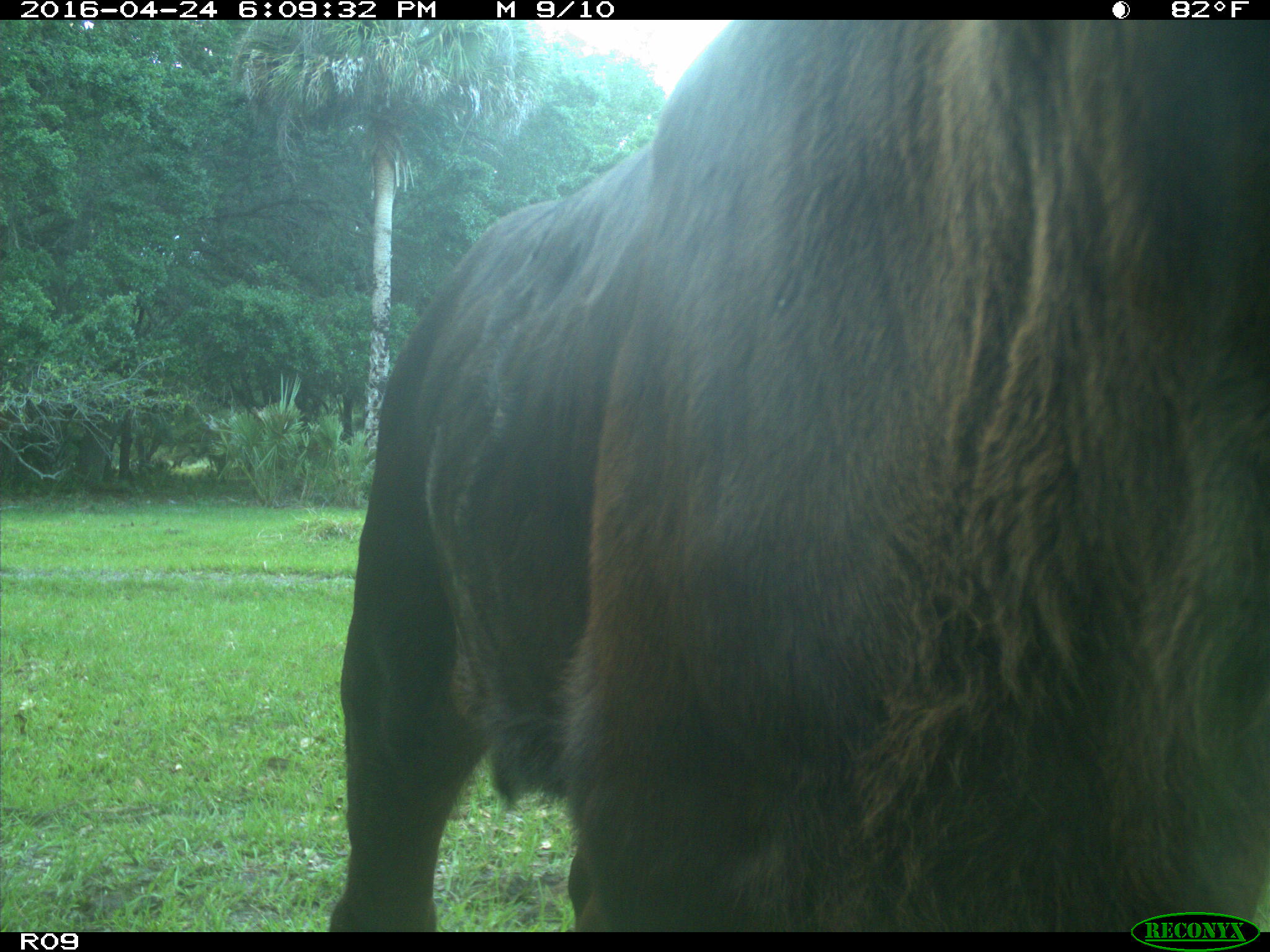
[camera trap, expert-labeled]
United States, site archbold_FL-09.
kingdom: Animalia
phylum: Chordata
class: Mammalia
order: Artiodactyla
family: Bovidae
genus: Bos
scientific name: Bos taurus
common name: domestic cow